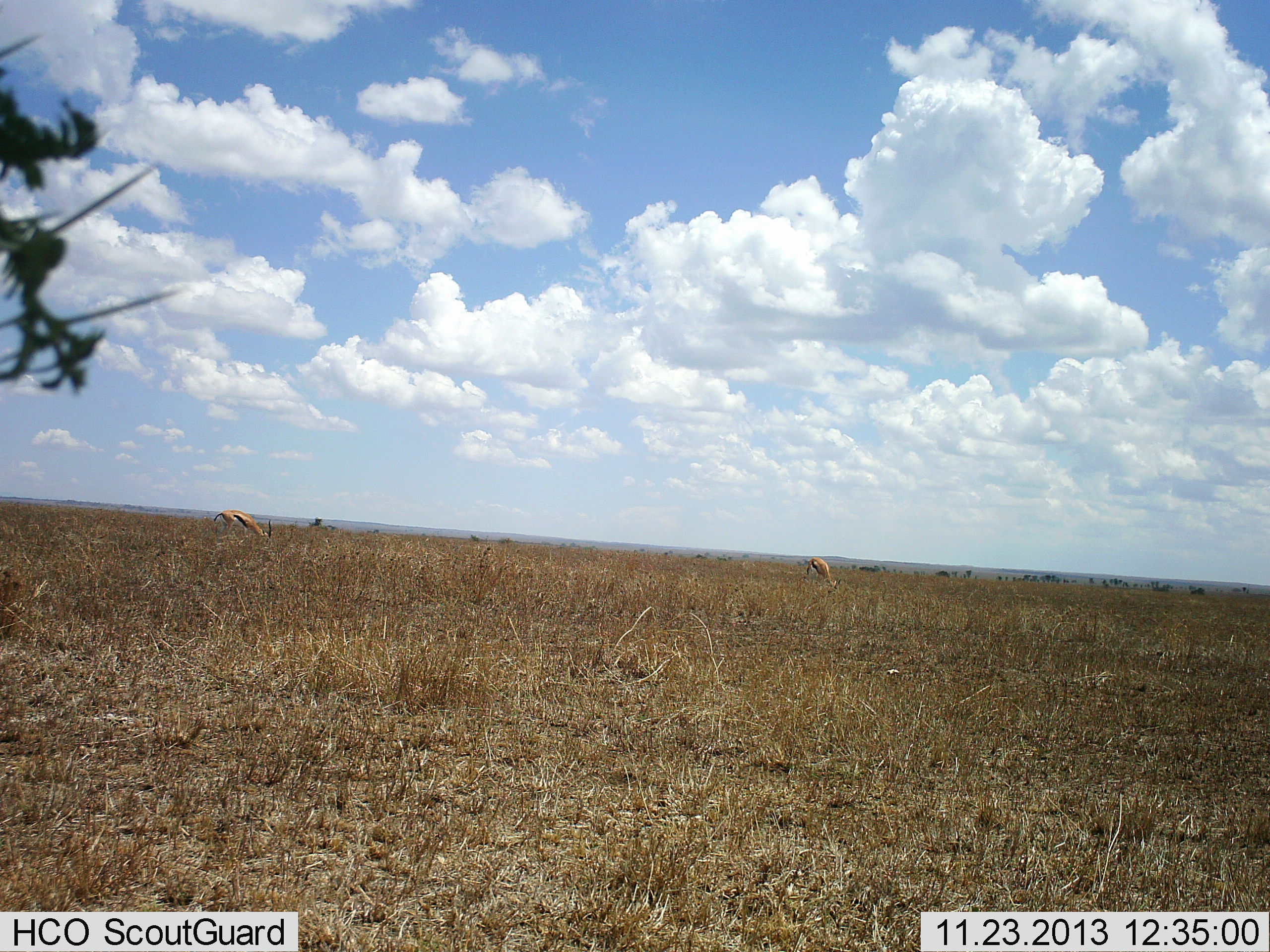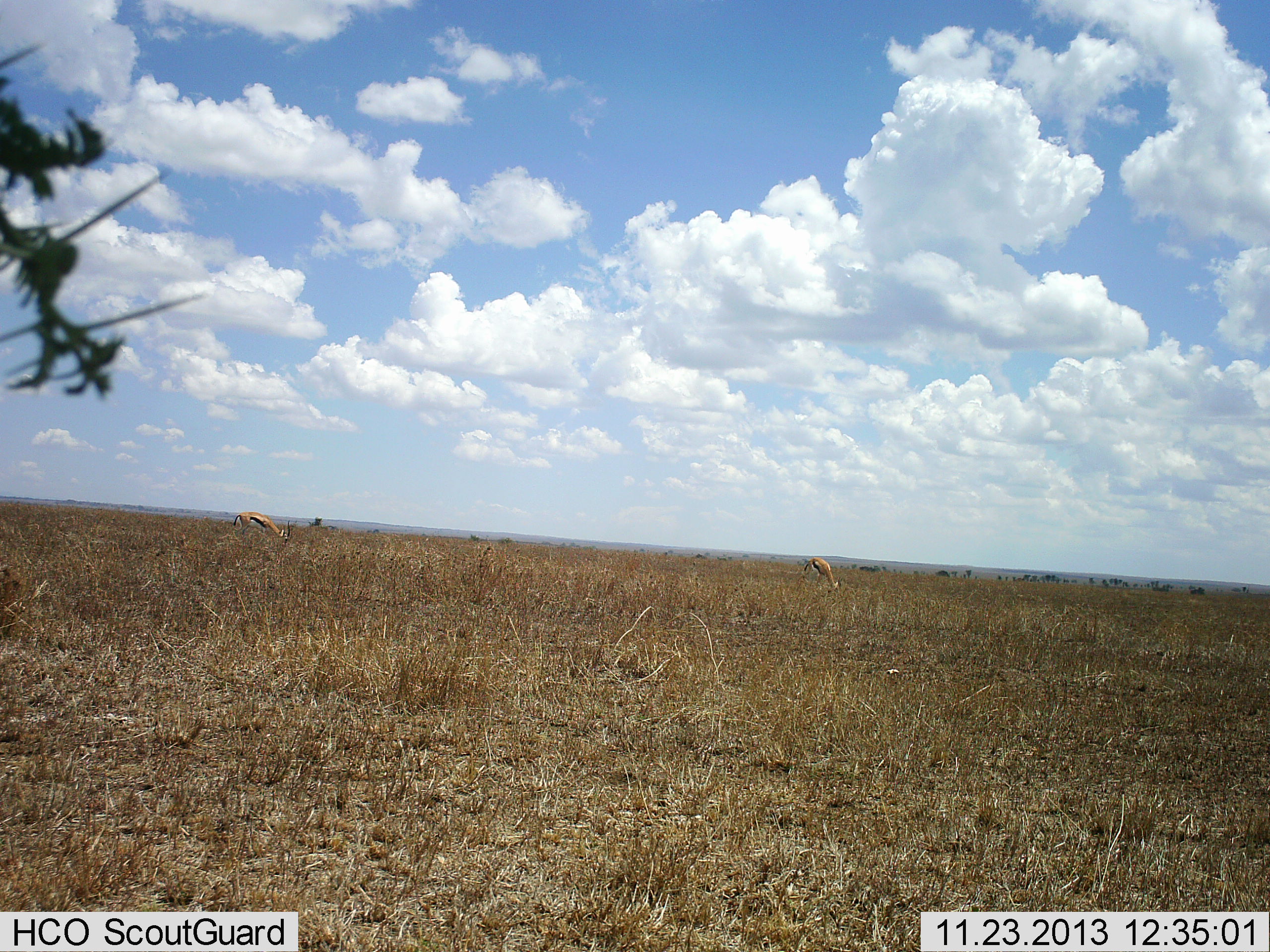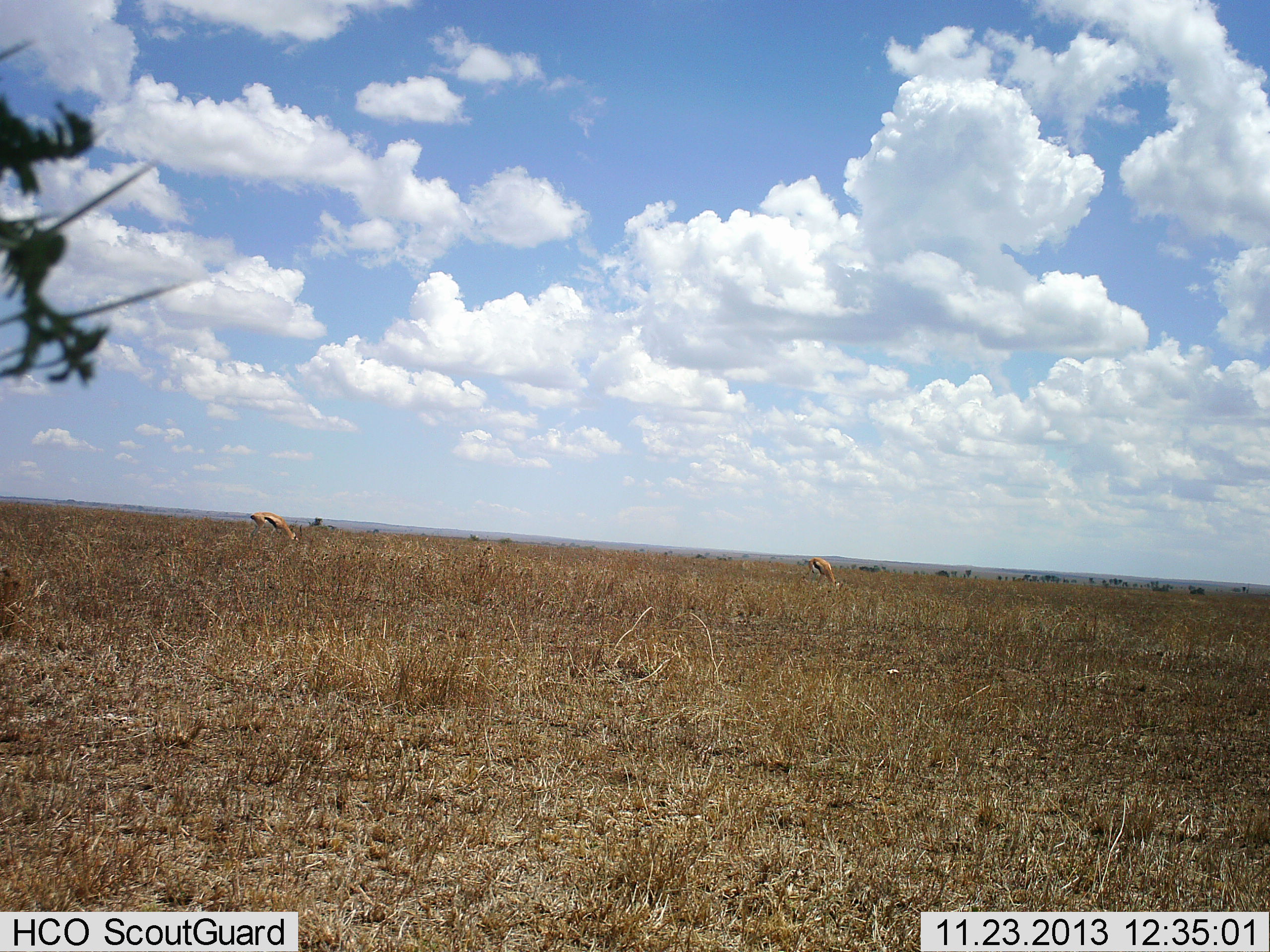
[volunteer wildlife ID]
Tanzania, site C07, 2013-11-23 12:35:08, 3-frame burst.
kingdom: Animalia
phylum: Chordata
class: Mammalia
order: Artiodactyla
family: Bovidae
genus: Eudorcas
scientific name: Eudorcas thomsonii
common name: thomson's gazelle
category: gazellethomsons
Gazellethomsons (thomson's gazelle) (Eudorcas thomsonii), count 2. Behavior (volunteer vote fractions): standing 0%, resting 0%, moving 0%, interacting 0%. Young present (vote fraction): 0%. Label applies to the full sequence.